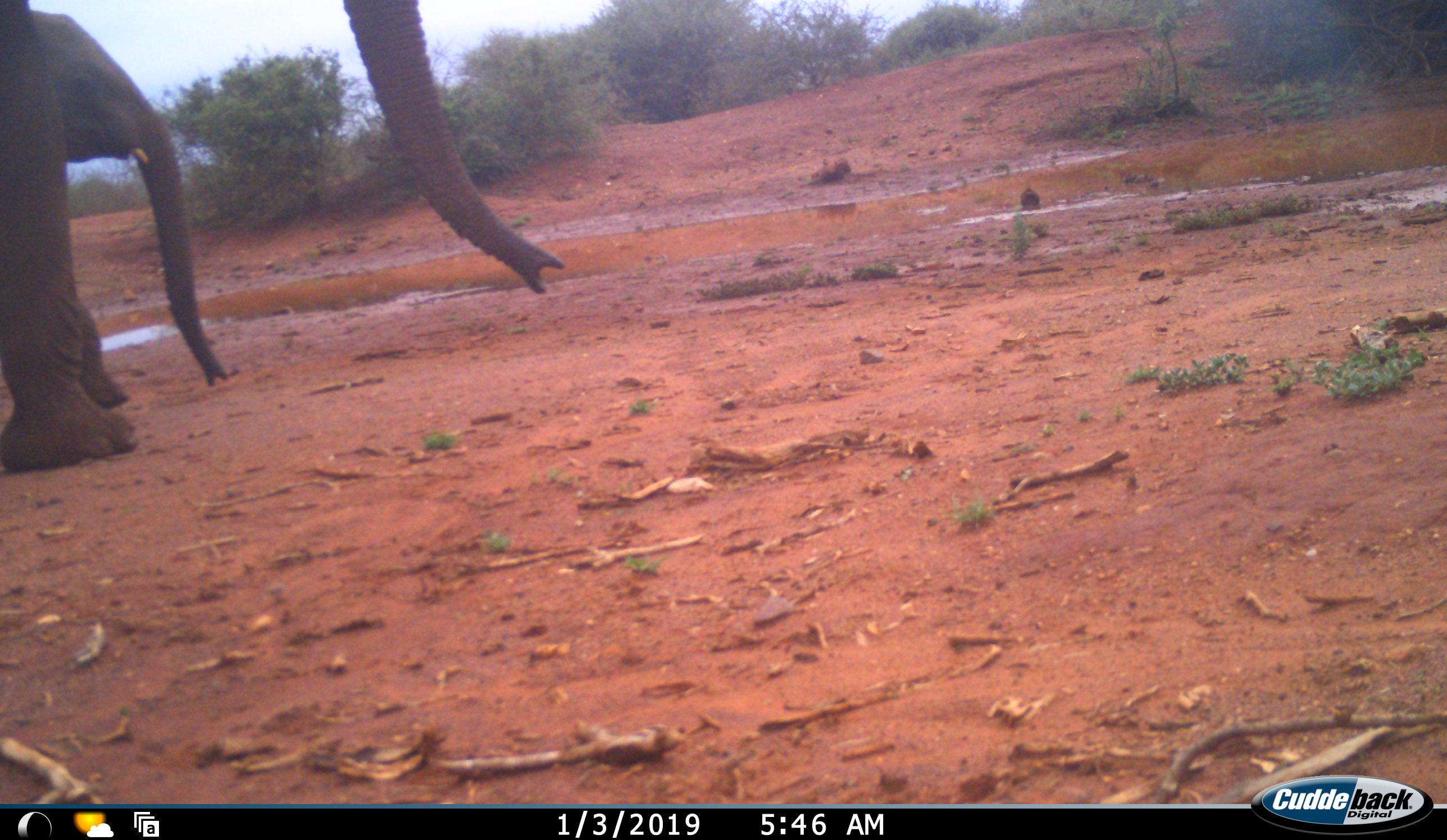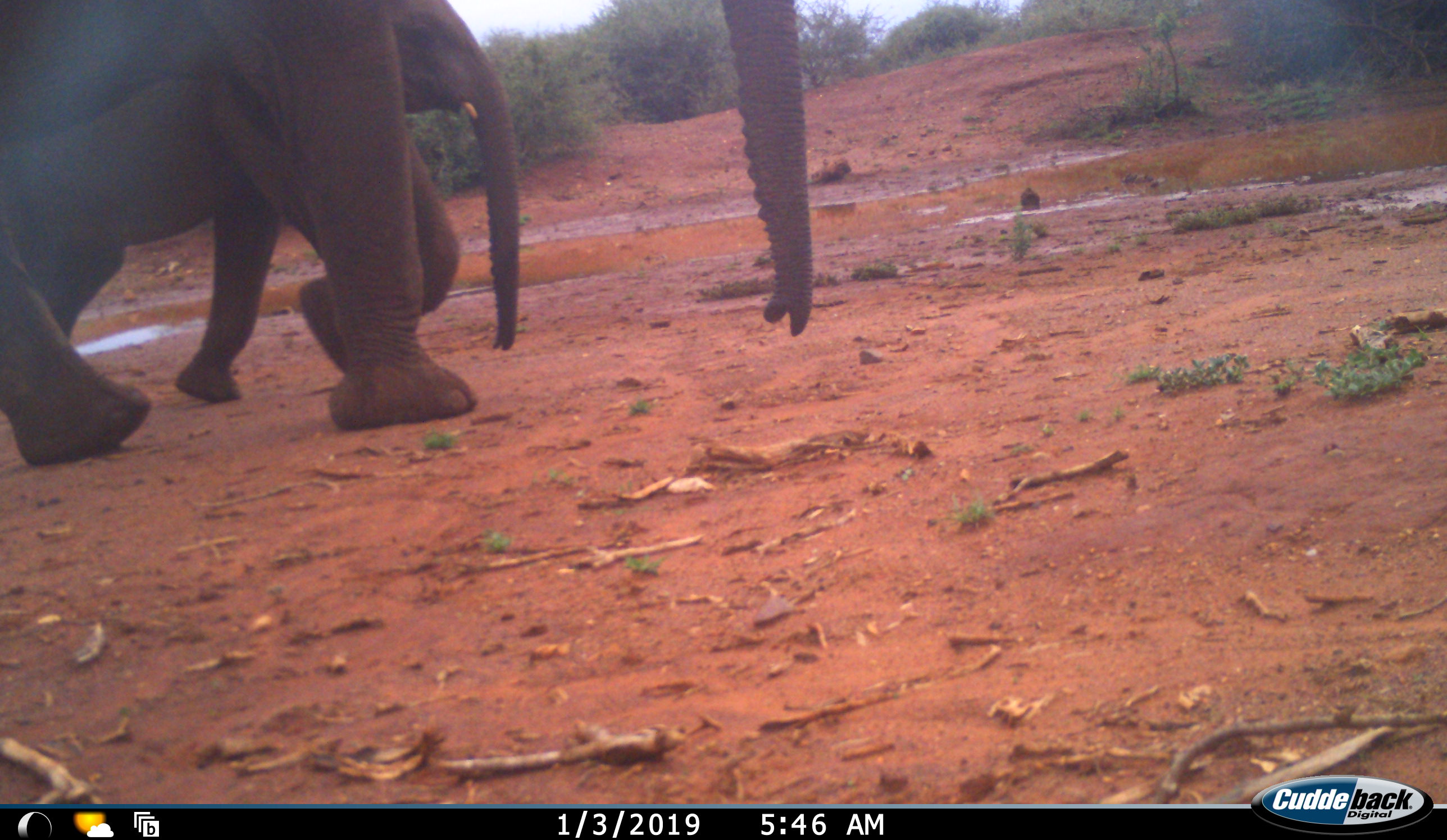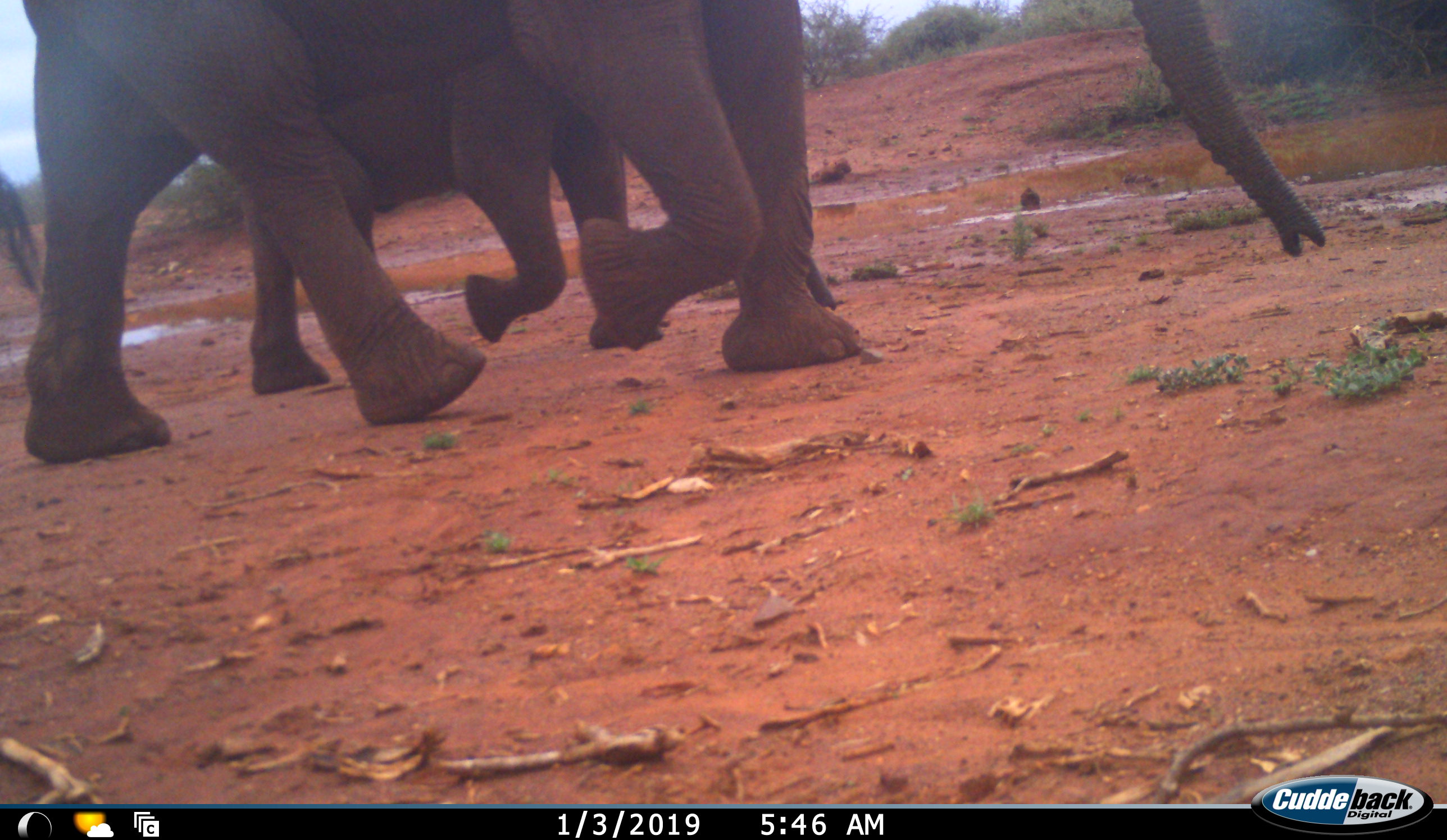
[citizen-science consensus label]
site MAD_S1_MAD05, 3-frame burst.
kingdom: Animalia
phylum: Chordata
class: Mammalia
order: Proboscidea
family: Elephantidae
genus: Loxodonta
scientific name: Loxodonta africana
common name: african bush elephant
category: elephant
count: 2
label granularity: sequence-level